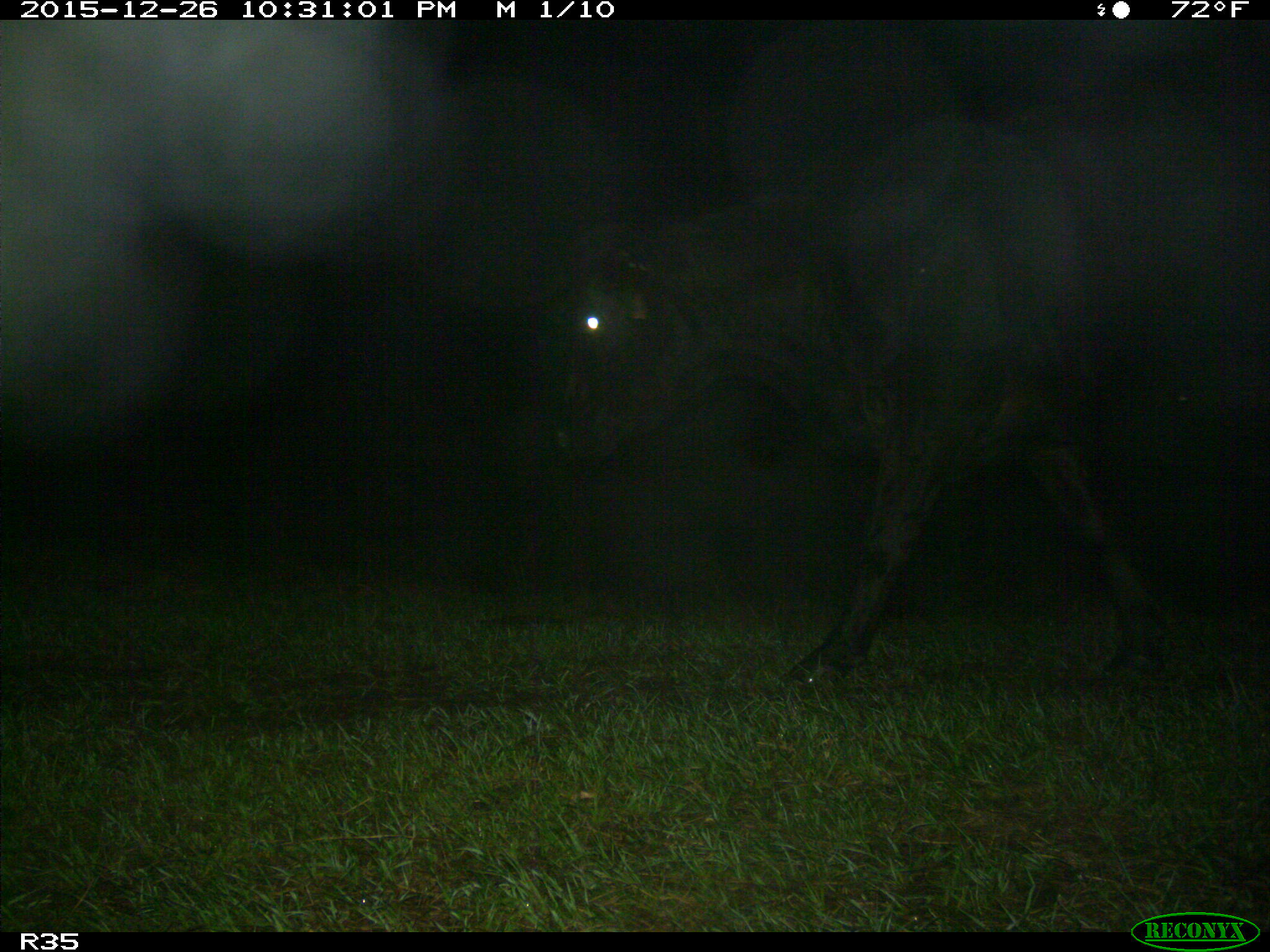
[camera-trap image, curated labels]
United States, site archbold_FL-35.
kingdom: Animalia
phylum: Chordata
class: Mammalia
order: Artiodactyla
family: Bovidae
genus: Bos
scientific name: Bos taurus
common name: domestic cow